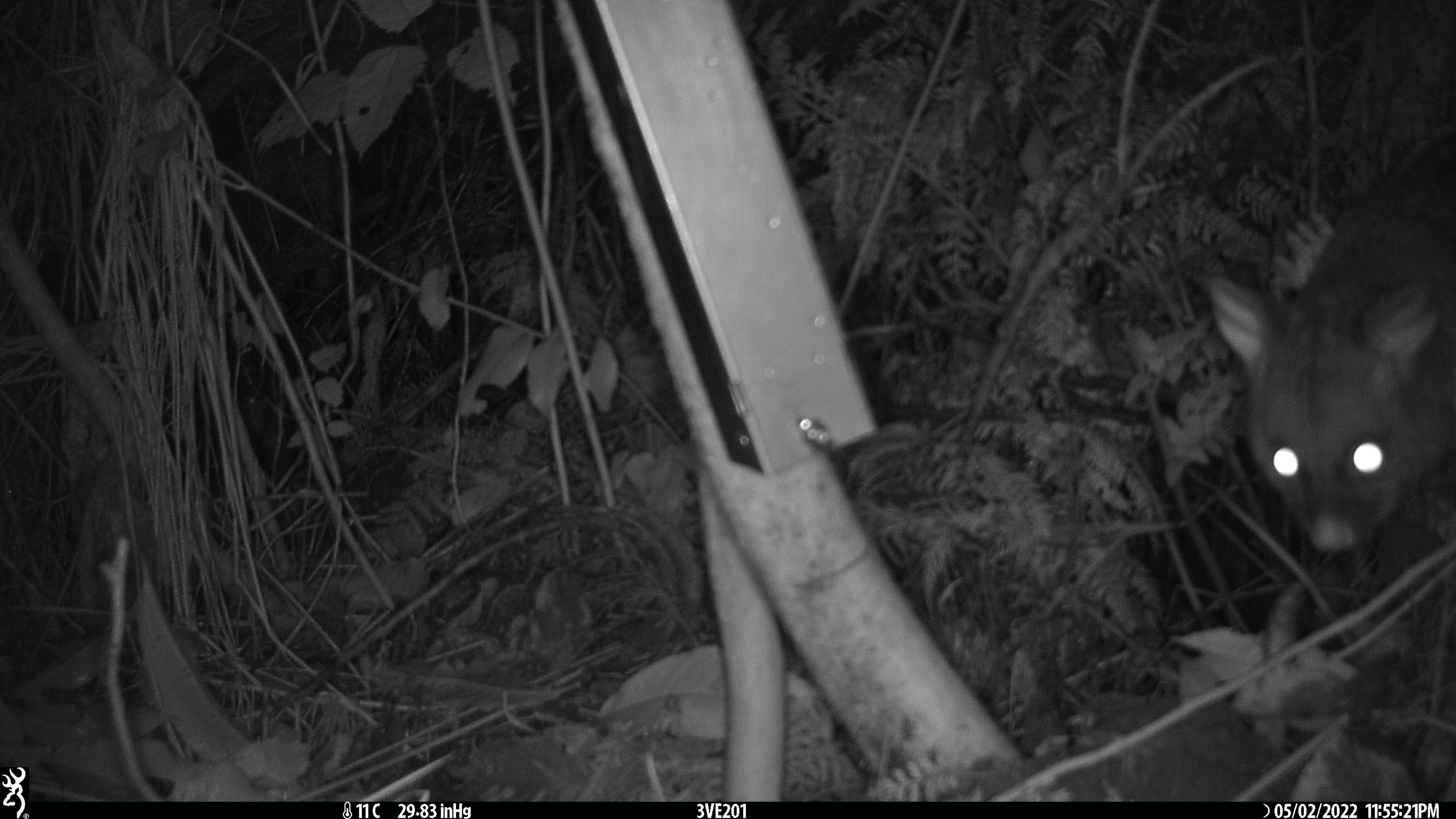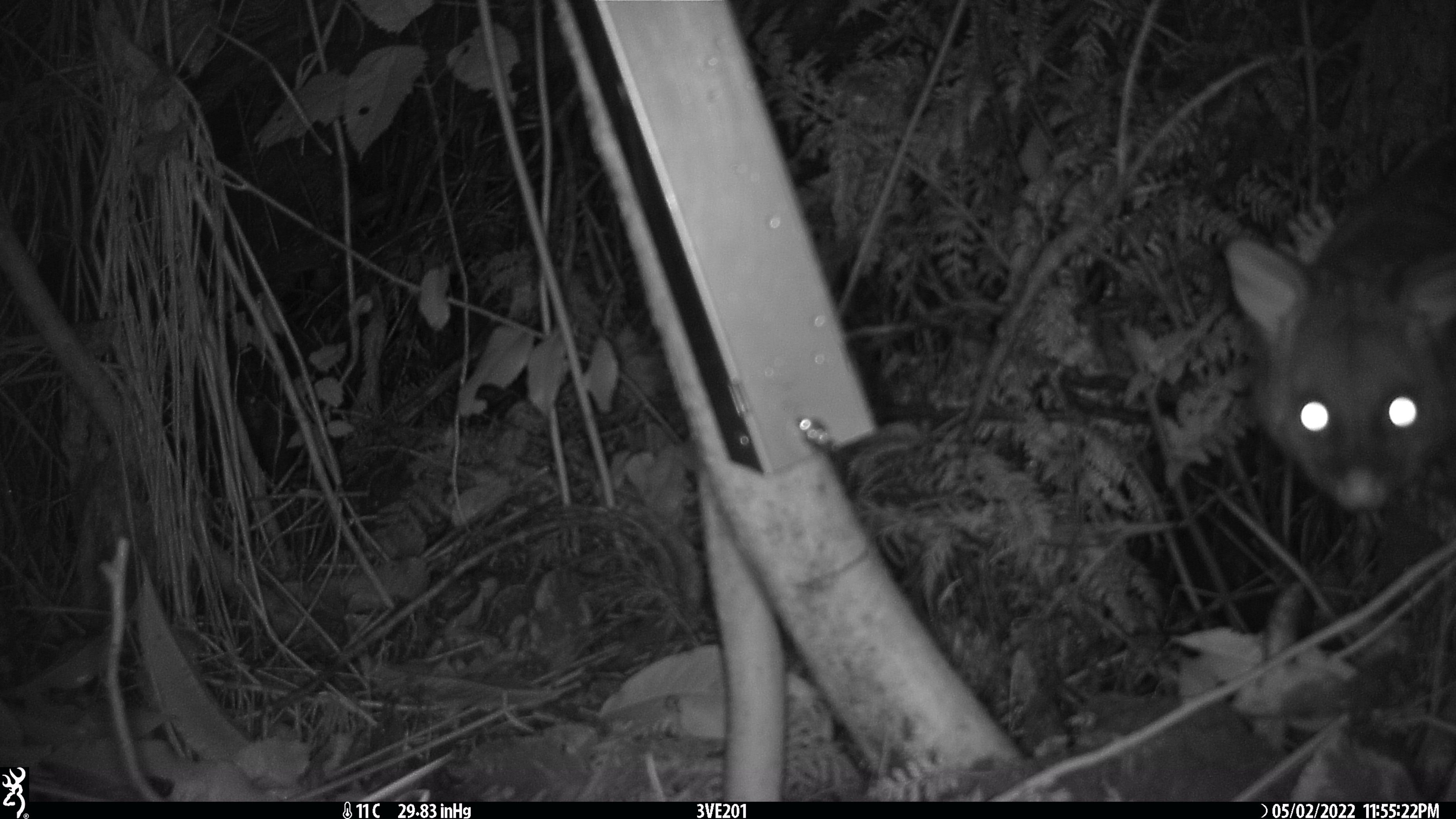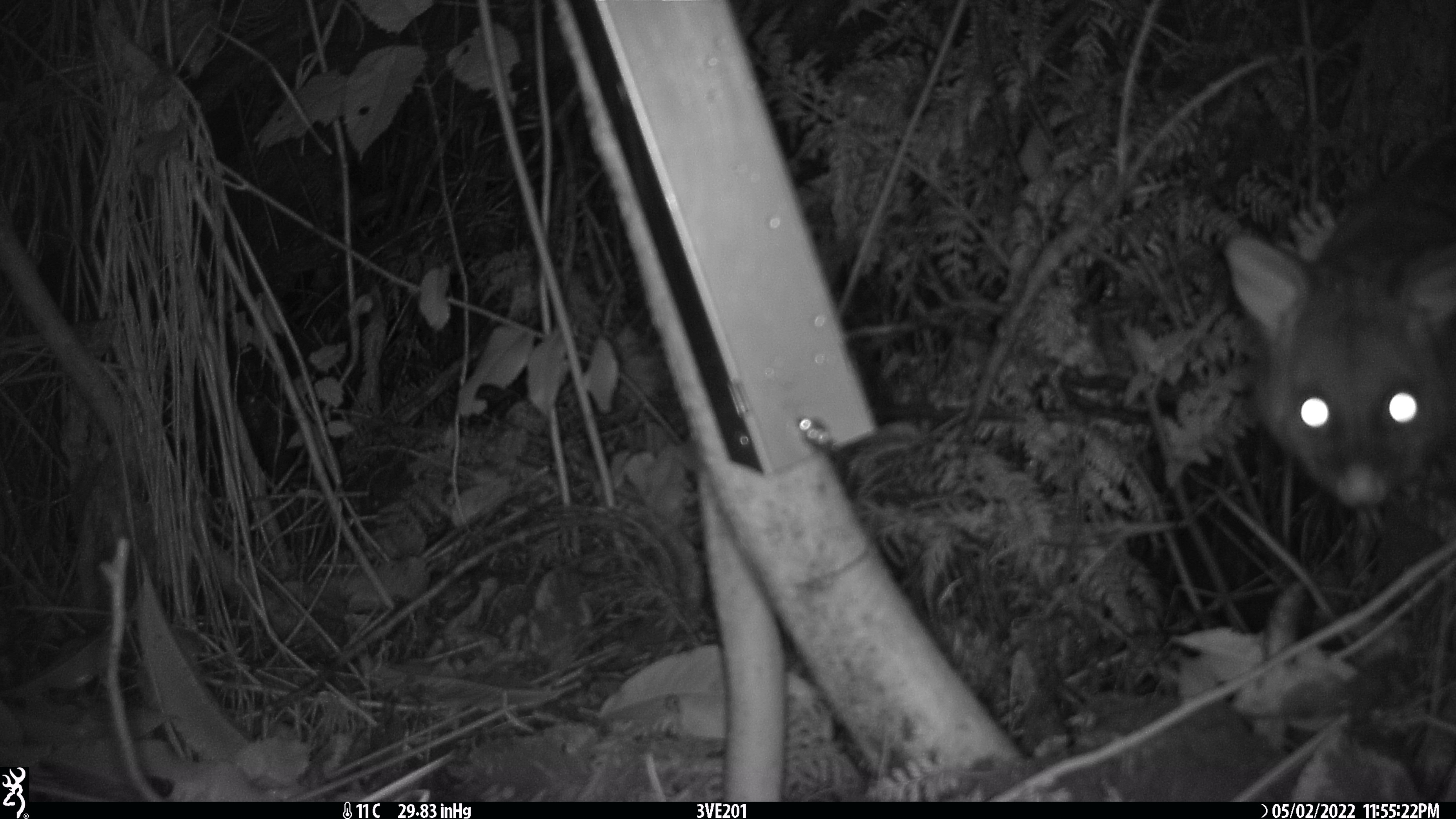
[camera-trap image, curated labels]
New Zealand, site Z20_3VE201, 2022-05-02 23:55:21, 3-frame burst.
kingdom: Animalia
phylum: Chordata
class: Mammalia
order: Diprotodontia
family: Phalangeridae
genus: Trichosurus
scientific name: Trichosurus vulpecula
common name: common brushtail possum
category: possum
Possum (common brushtail possum) (Trichosurus vulpecula).